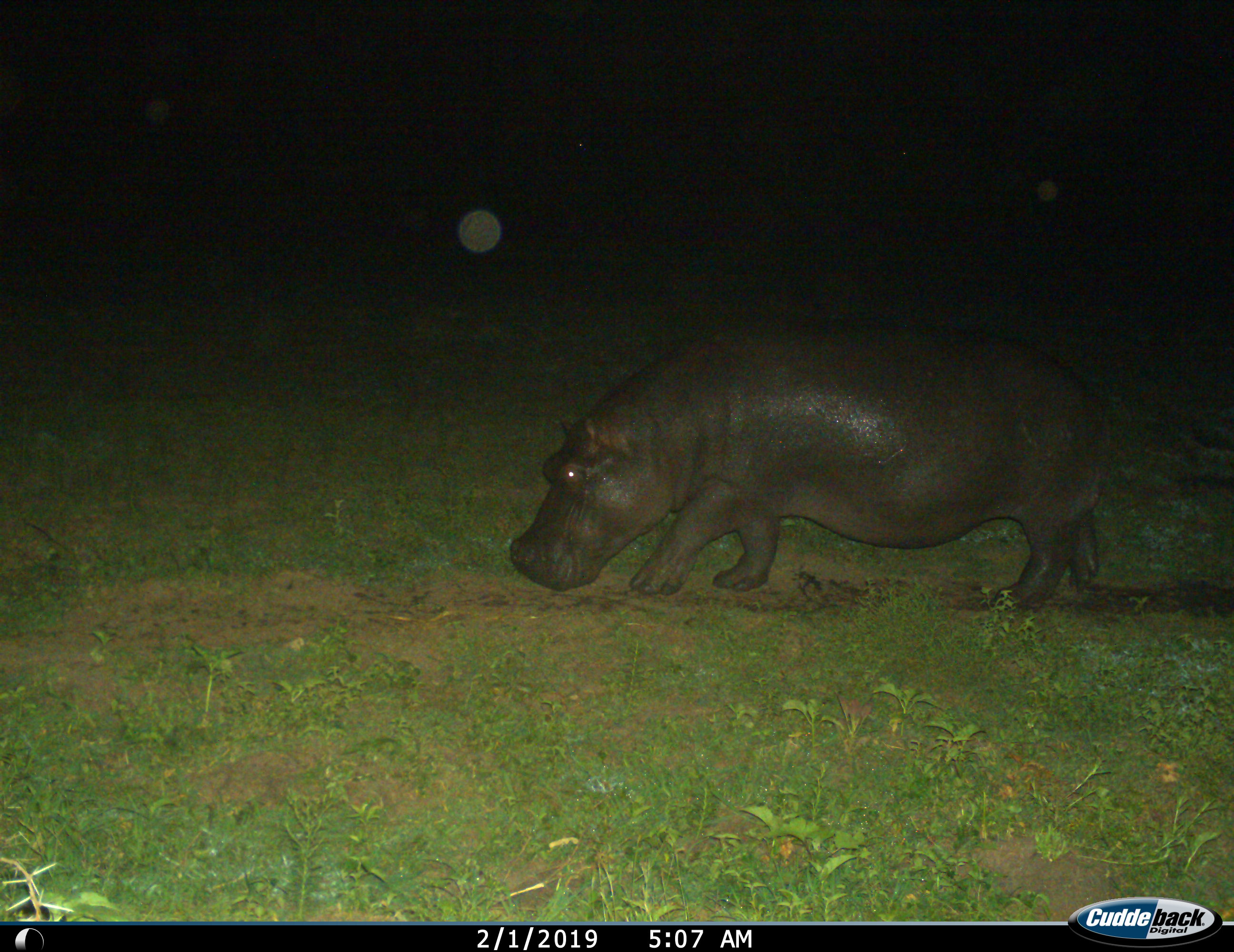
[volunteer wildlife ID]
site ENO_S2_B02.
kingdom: Animalia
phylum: Chordata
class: Mammalia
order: Artiodactyla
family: Hippopotamidae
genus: Hippopotamus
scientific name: Hippopotamus amphibius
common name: hippopotamus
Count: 1.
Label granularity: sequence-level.